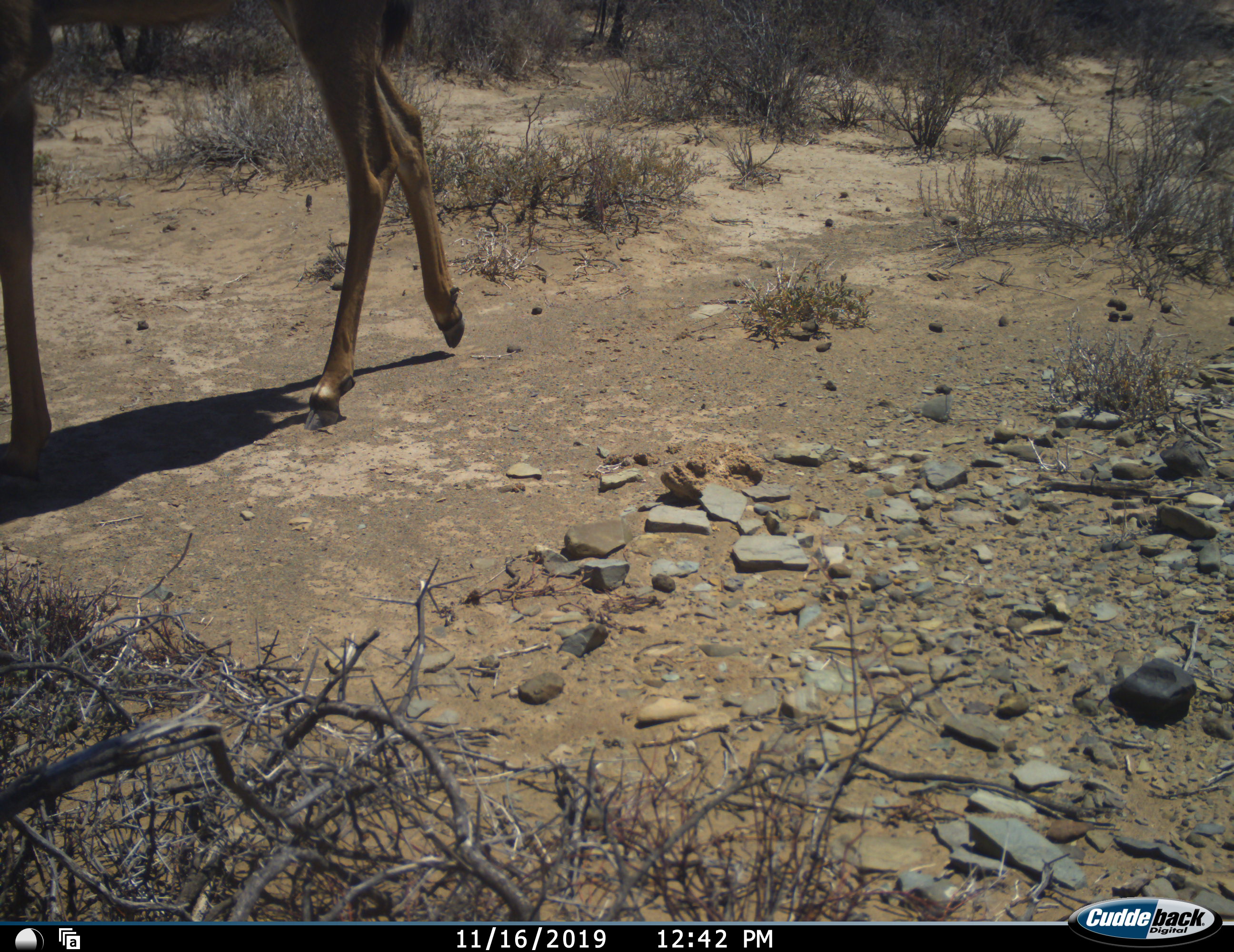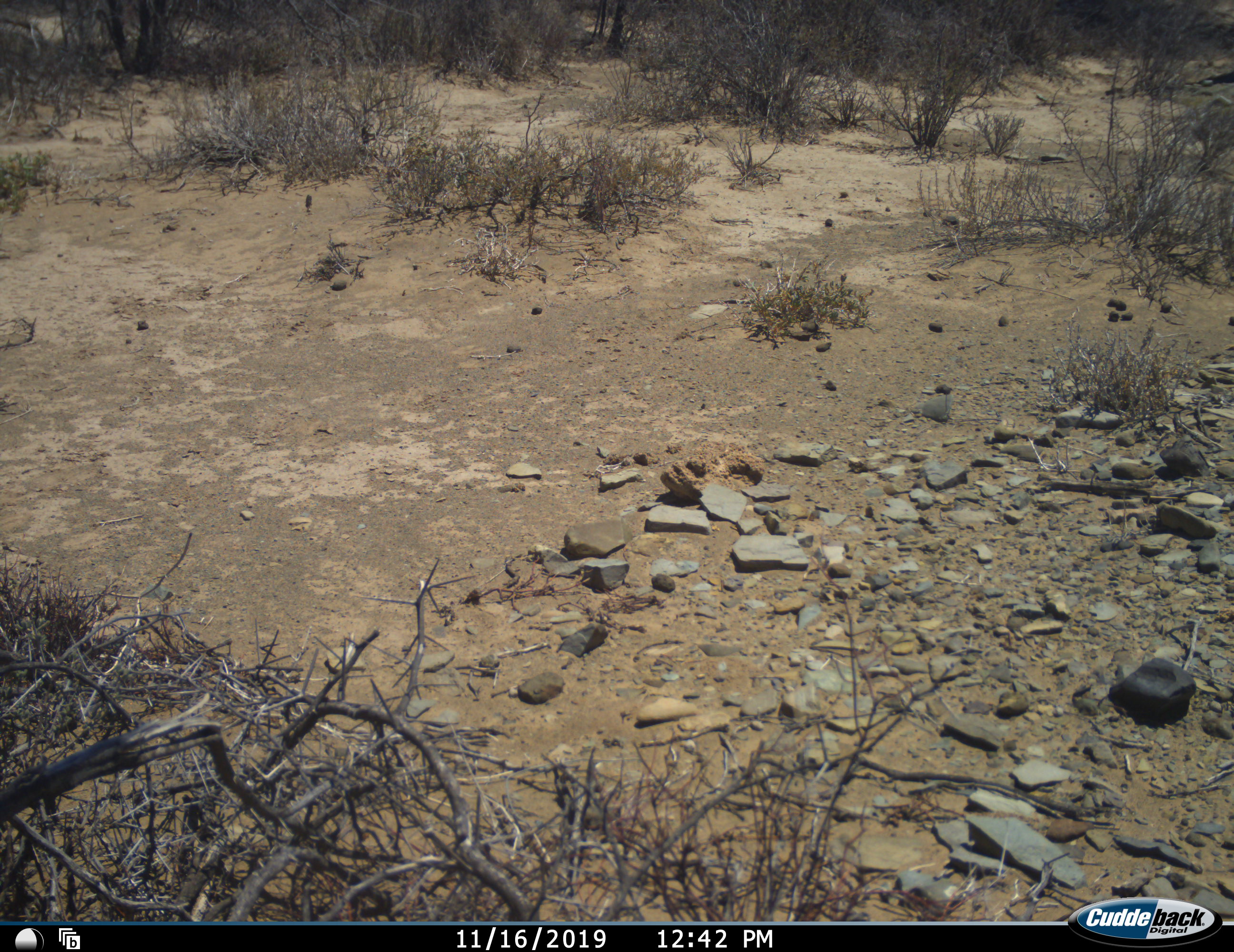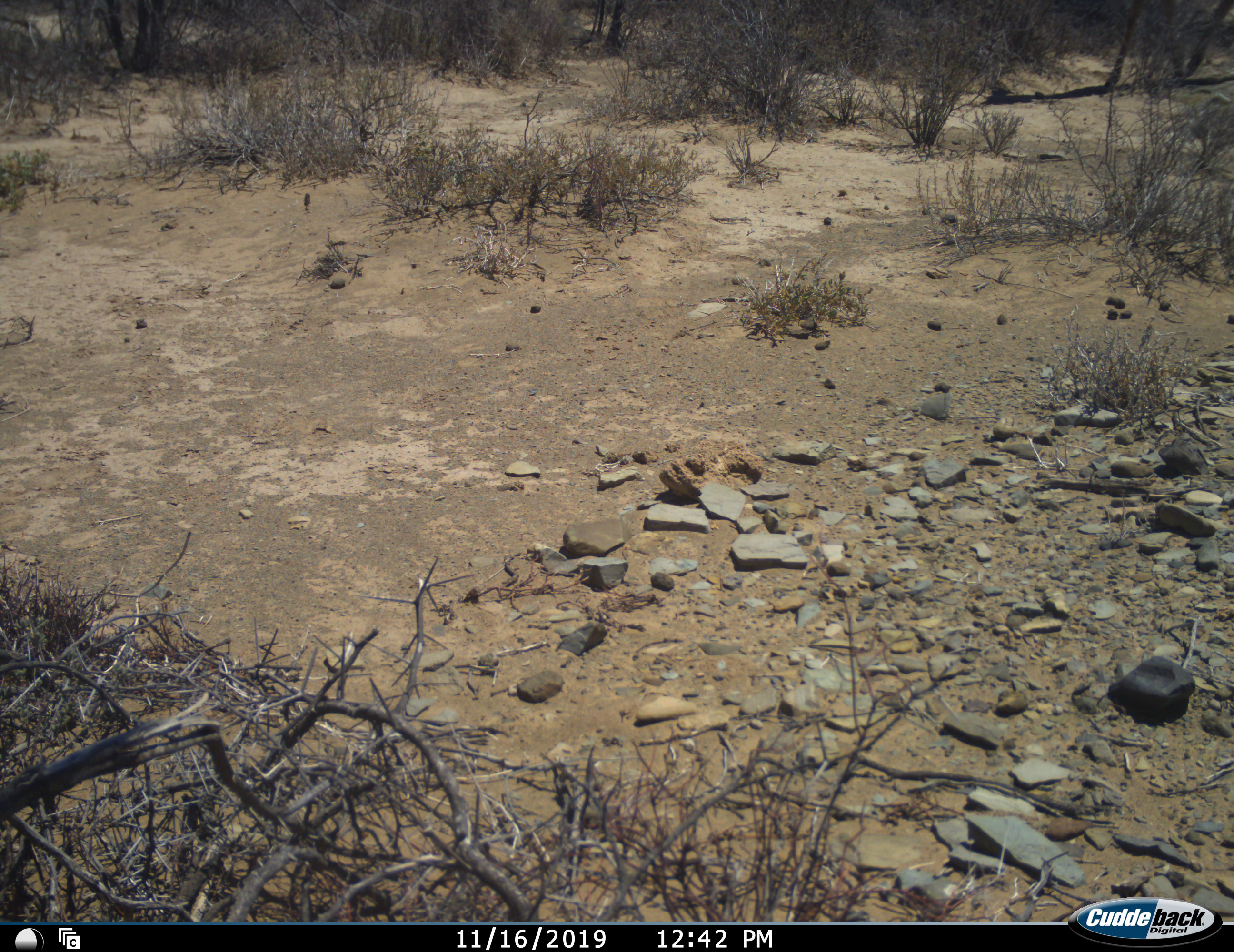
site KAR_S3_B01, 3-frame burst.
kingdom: Animalia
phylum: Chordata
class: Mammalia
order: Artiodactyla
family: Bovidae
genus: Tragelaphus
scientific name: Tragelaphus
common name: kudu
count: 2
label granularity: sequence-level